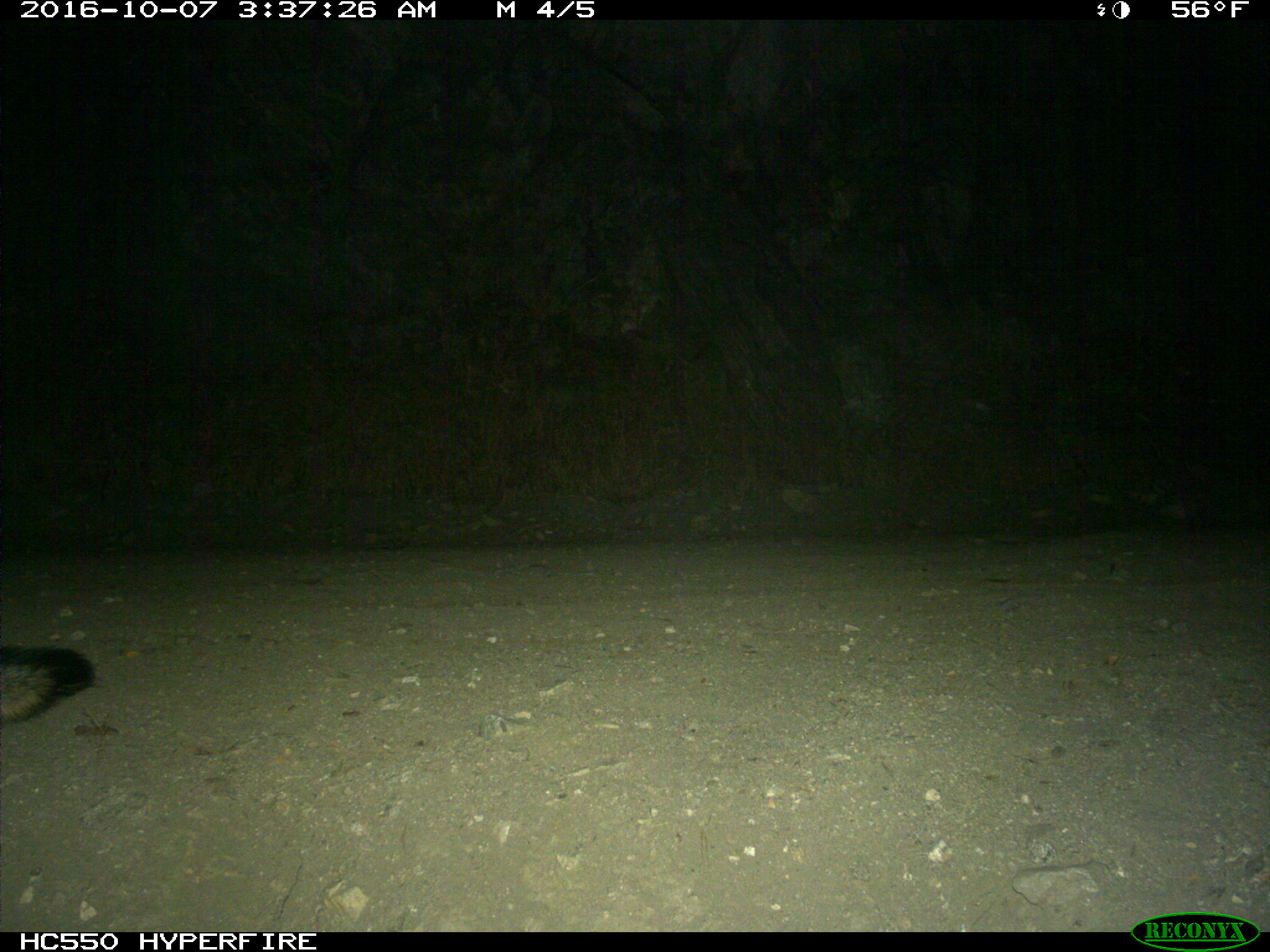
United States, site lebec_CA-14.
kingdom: Animalia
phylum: Chordata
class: Mammalia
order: Carnivora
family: Canidae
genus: Urocyon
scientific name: Urocyon cinereoargenteus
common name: gray fox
Urocyon cinereoargenteus (gray fox).